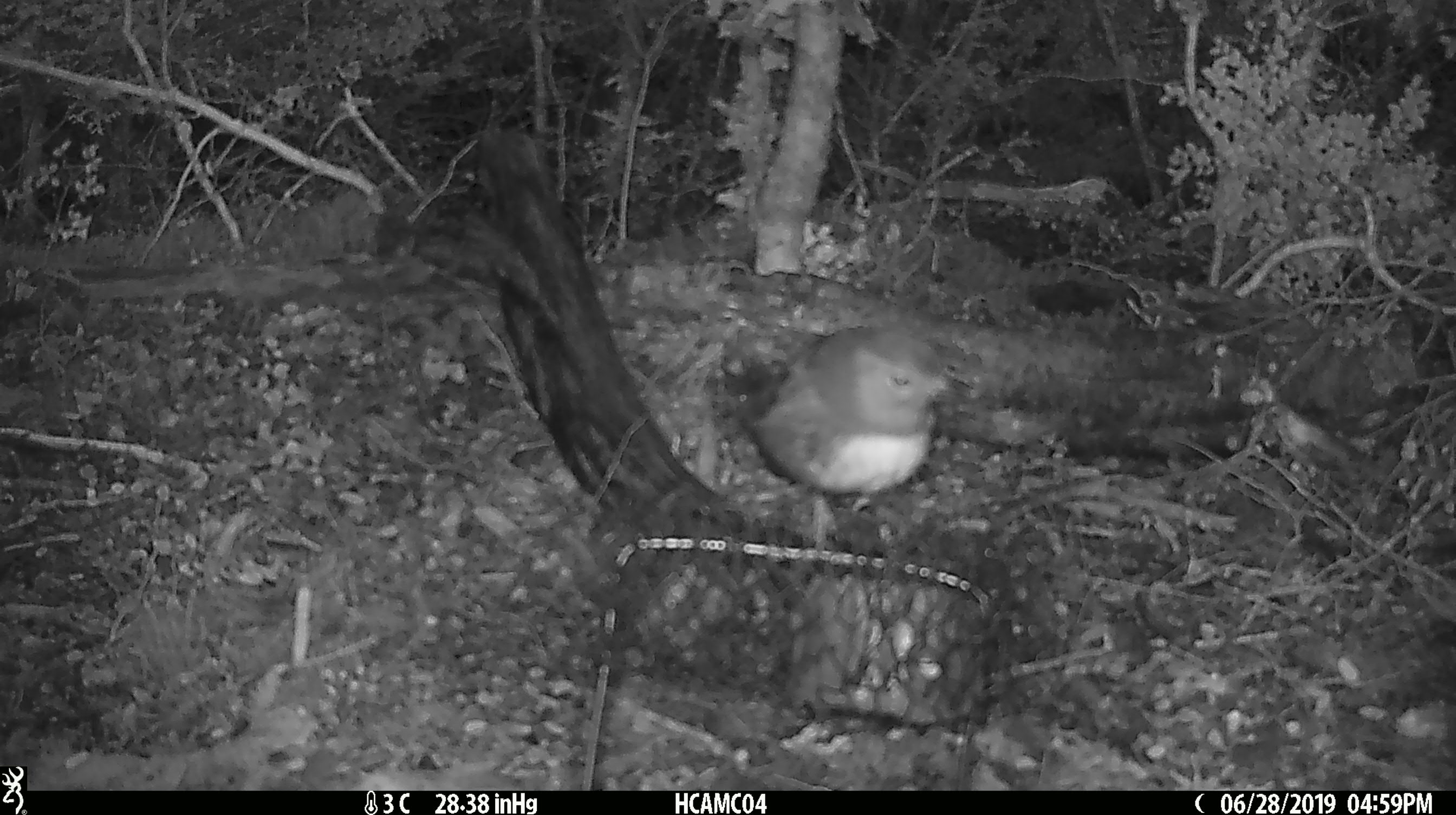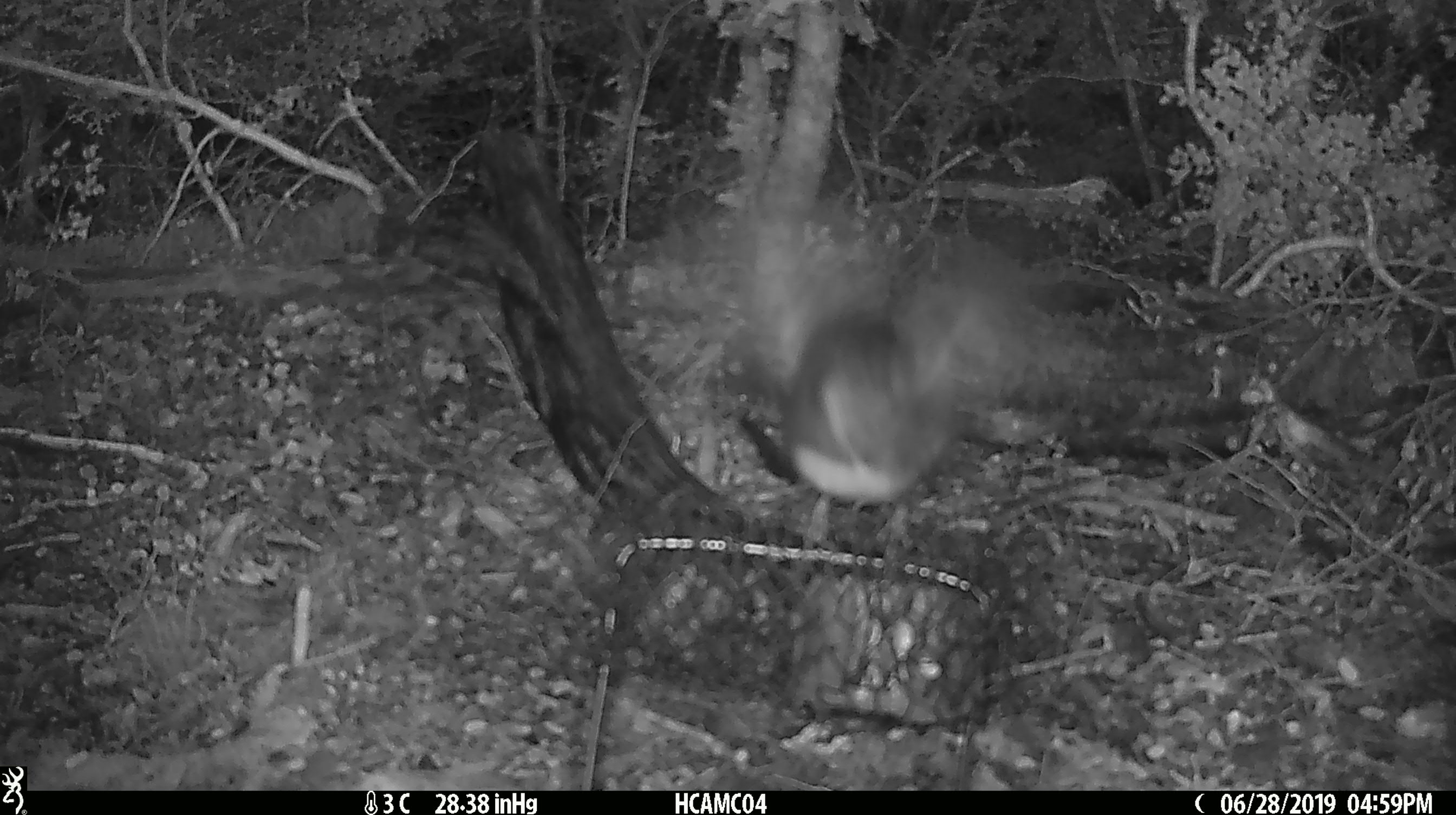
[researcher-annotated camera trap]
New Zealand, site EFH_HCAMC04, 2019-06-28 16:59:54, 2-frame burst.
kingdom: Animalia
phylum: Chordata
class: Aves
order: Passeriformes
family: Petroicidae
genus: Petroica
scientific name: Petroica australis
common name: new zealand robin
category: robin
Robin (new zealand robin) (Petroica australis).